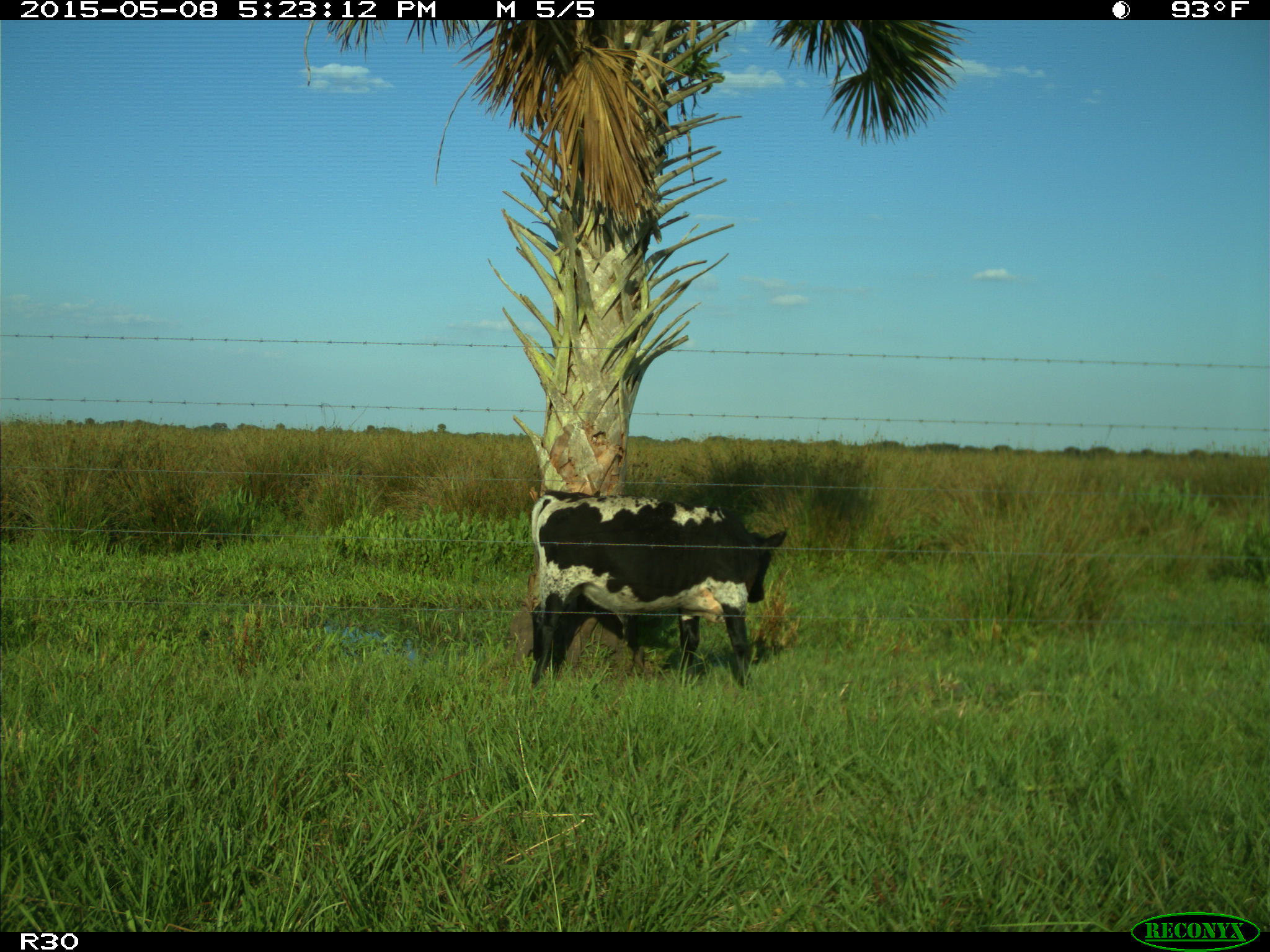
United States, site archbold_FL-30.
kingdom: Animalia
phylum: Chordata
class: Mammalia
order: Artiodactyla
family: Bovidae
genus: Bos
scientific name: Bos taurus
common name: domestic cow